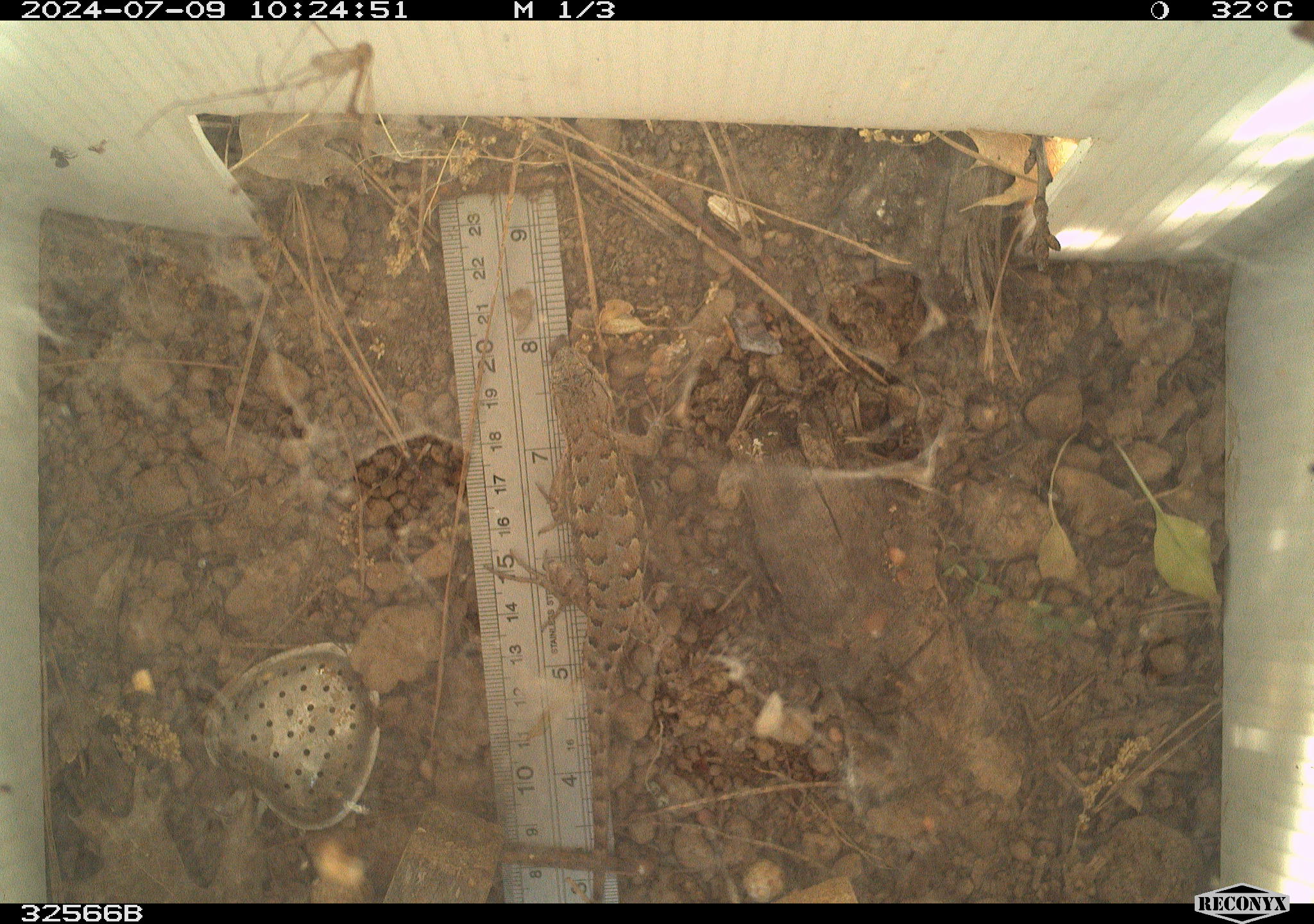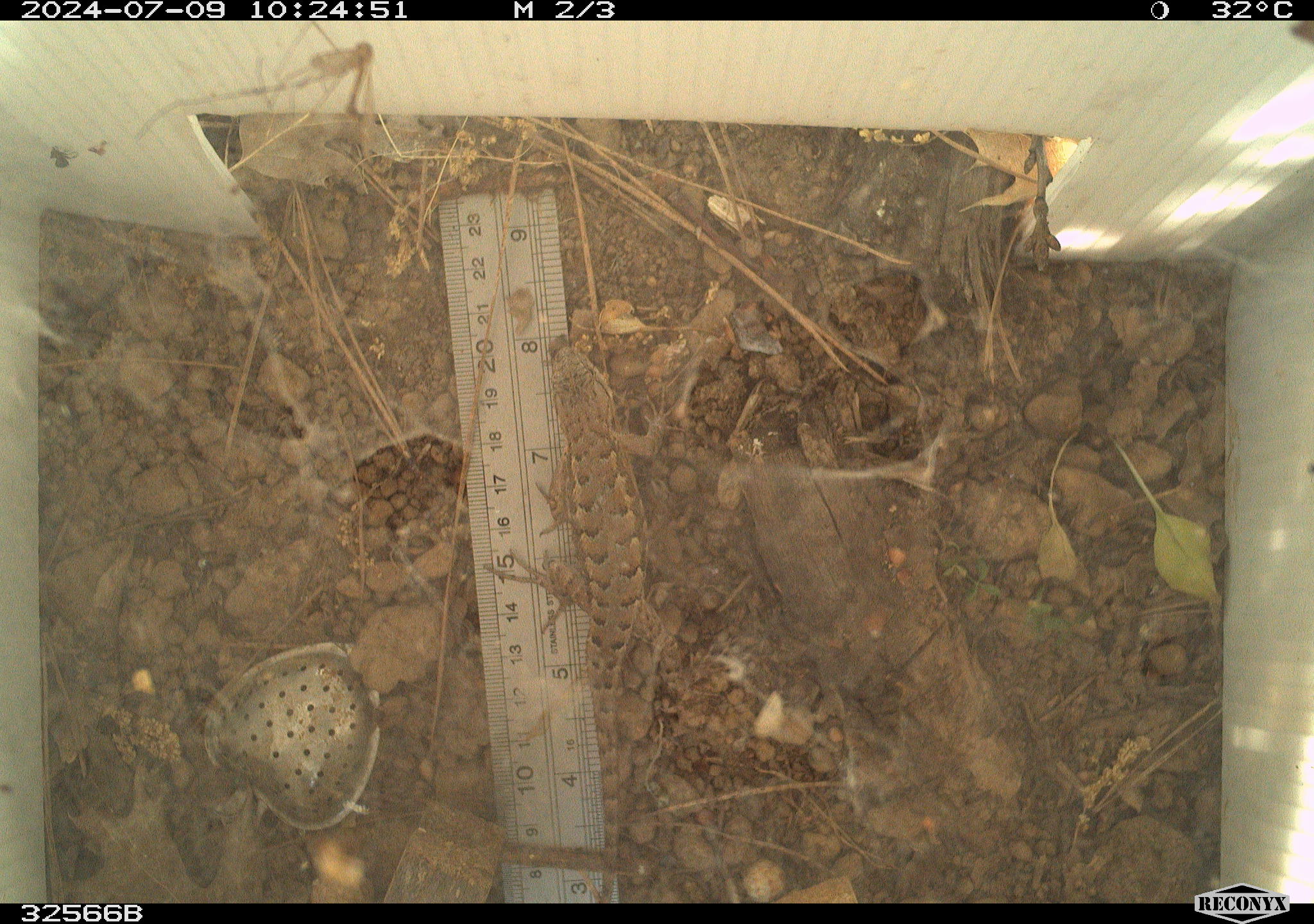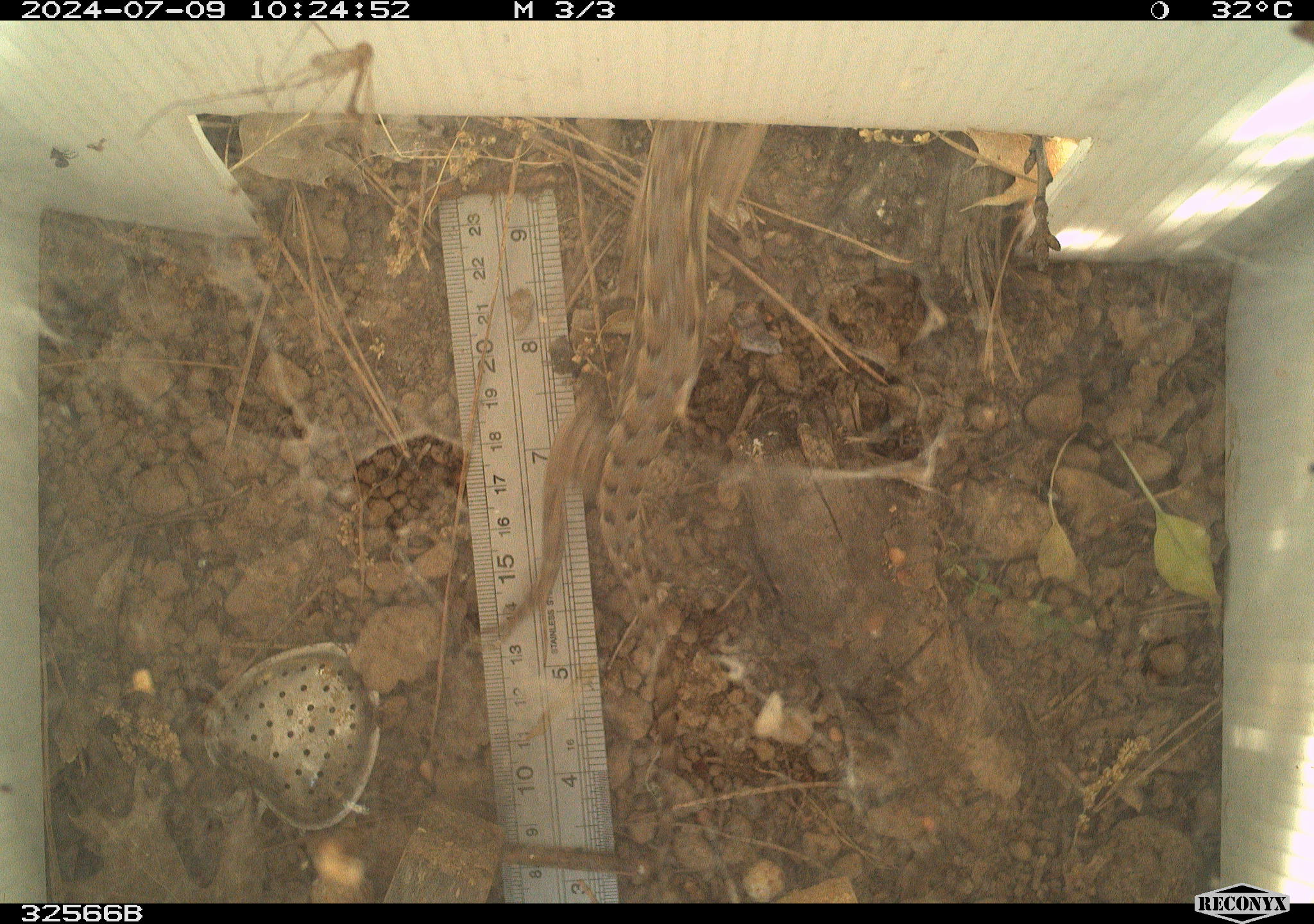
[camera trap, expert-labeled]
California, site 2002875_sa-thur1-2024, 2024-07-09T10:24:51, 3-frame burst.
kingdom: Animalia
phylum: Chordata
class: Reptilia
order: Squamata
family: Phrynosomatidae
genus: Sceloporus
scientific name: Sceloporus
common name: spiny lizards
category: sceloporus species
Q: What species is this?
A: Sceloporus species (spiny lizards) (Sceloporus).